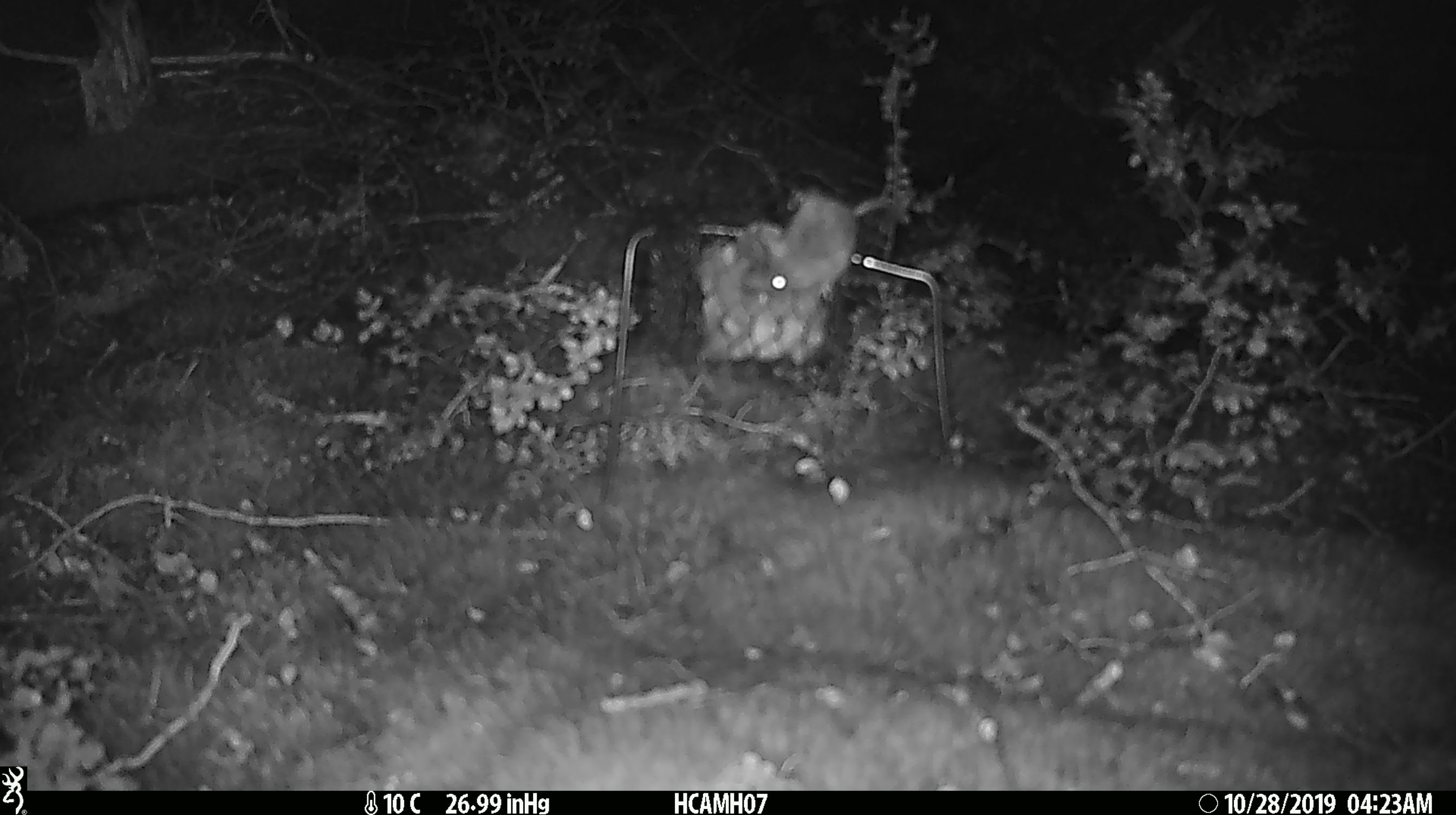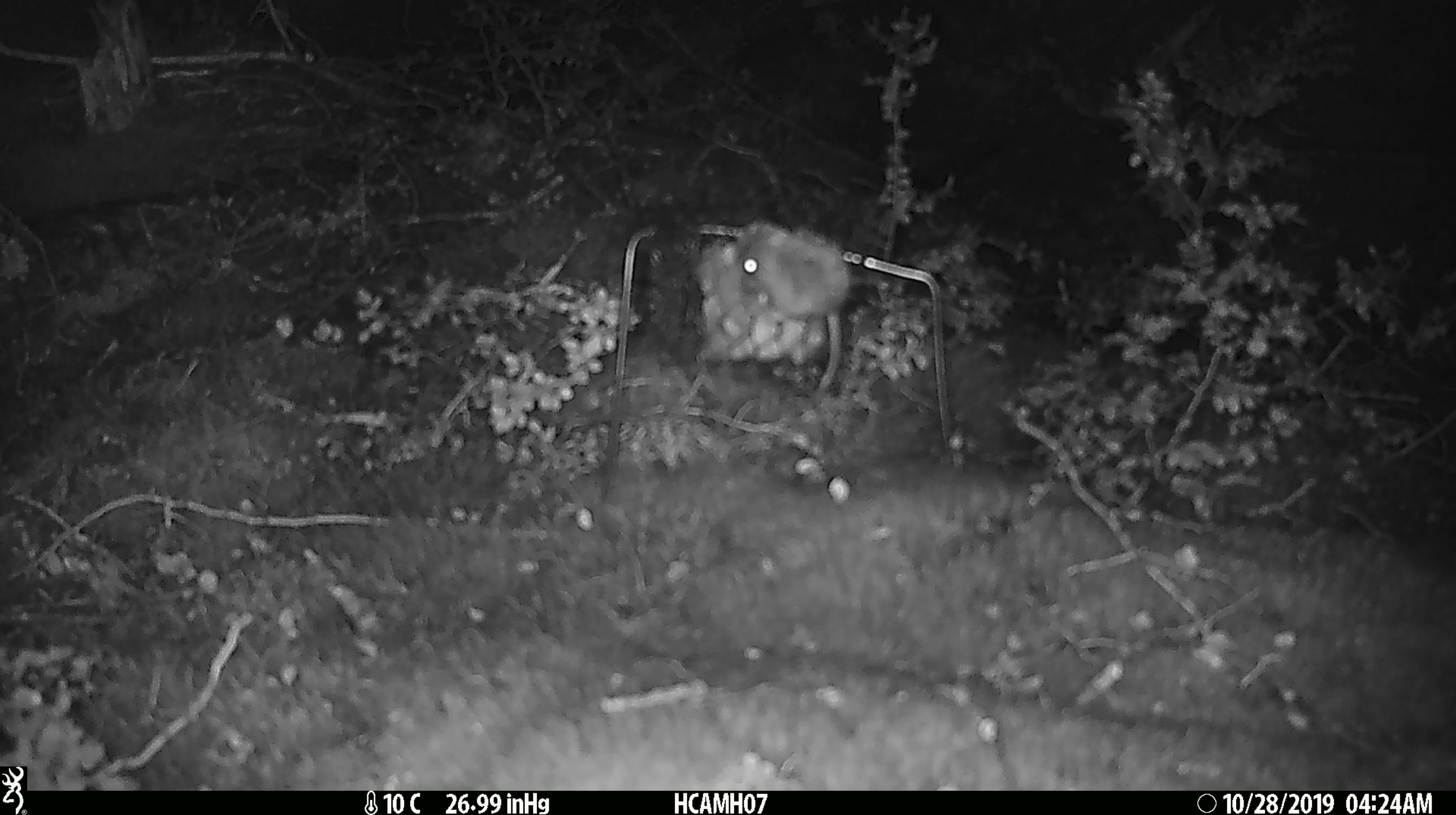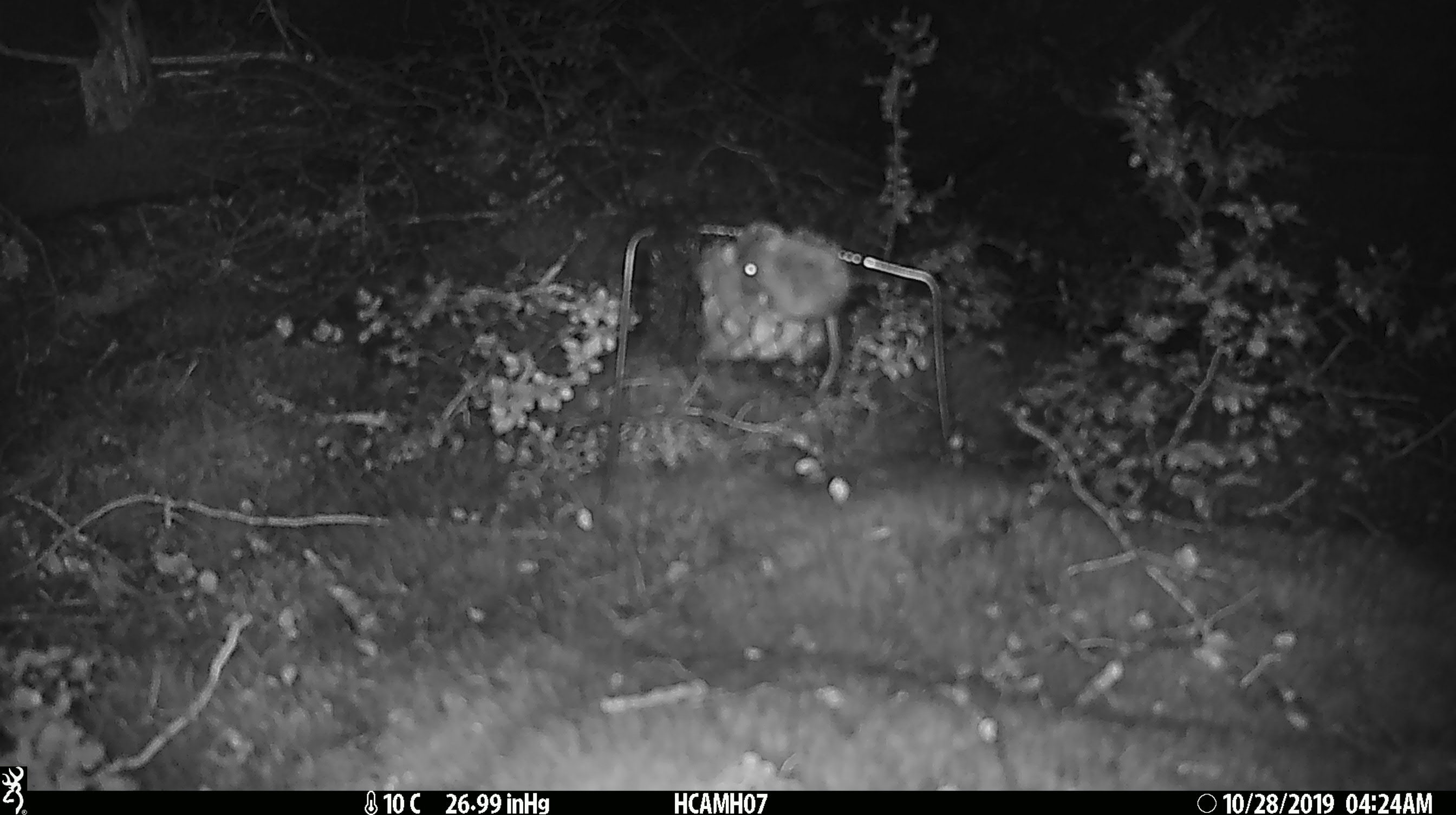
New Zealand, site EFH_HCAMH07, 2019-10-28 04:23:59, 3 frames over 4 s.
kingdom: Animalia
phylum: Chordata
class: Mammalia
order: Rodentia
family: Muridae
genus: Mus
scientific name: Mus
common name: mouse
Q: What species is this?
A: Mouse (Mus).